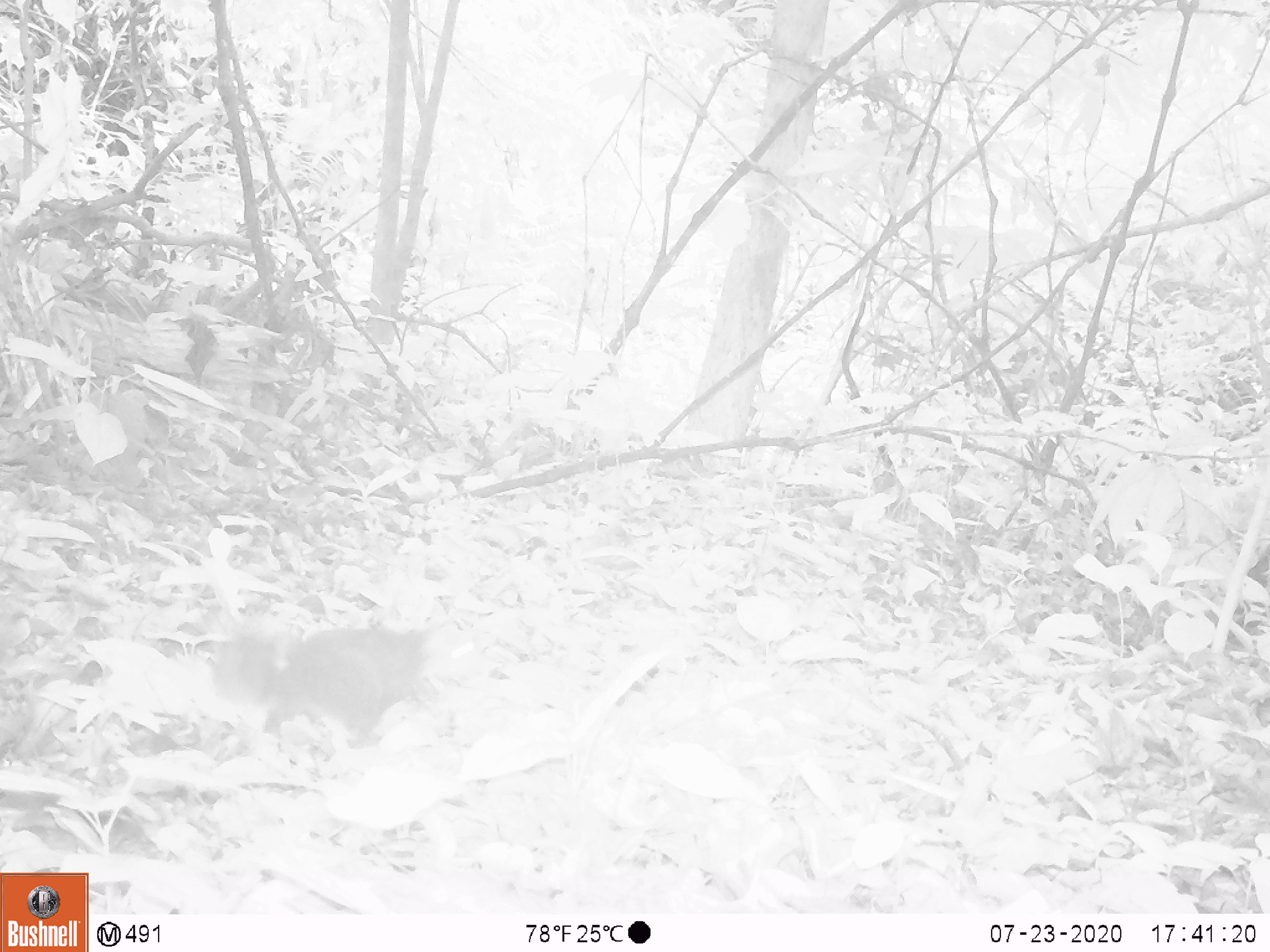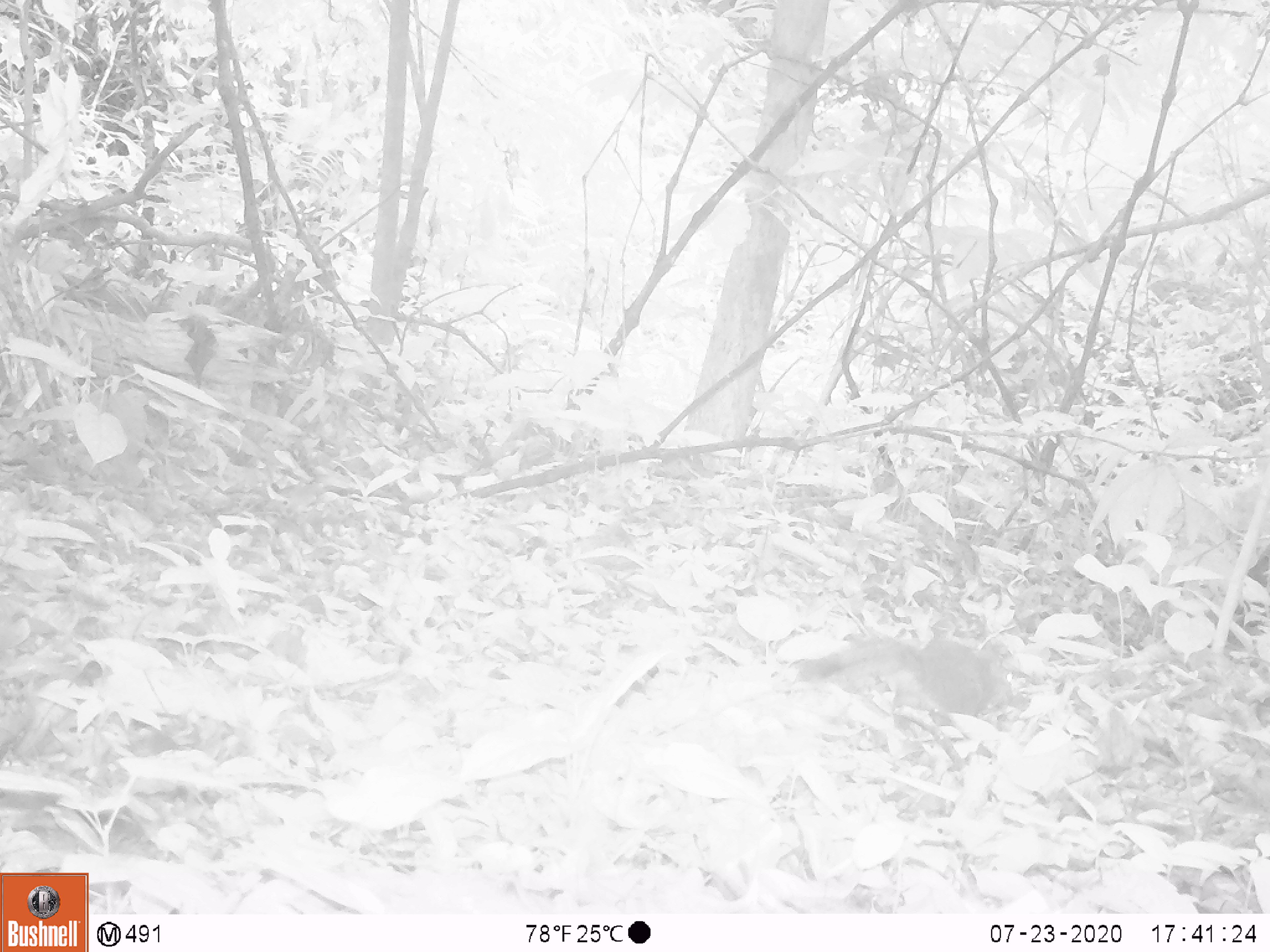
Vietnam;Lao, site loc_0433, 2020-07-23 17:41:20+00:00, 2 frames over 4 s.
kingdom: Animalia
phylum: Chordata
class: Mammalia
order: Rodentia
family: Sciuridae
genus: Dremomys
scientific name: Dremomys rufigenis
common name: red-cheeked squirrel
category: red cheeked squirrel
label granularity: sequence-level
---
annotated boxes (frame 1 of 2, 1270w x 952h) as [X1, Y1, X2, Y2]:
red cheeked squirrel: [210, 622, 494, 750]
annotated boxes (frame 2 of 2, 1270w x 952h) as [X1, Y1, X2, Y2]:
red cheeked squirrel: [797, 635, 998, 736]